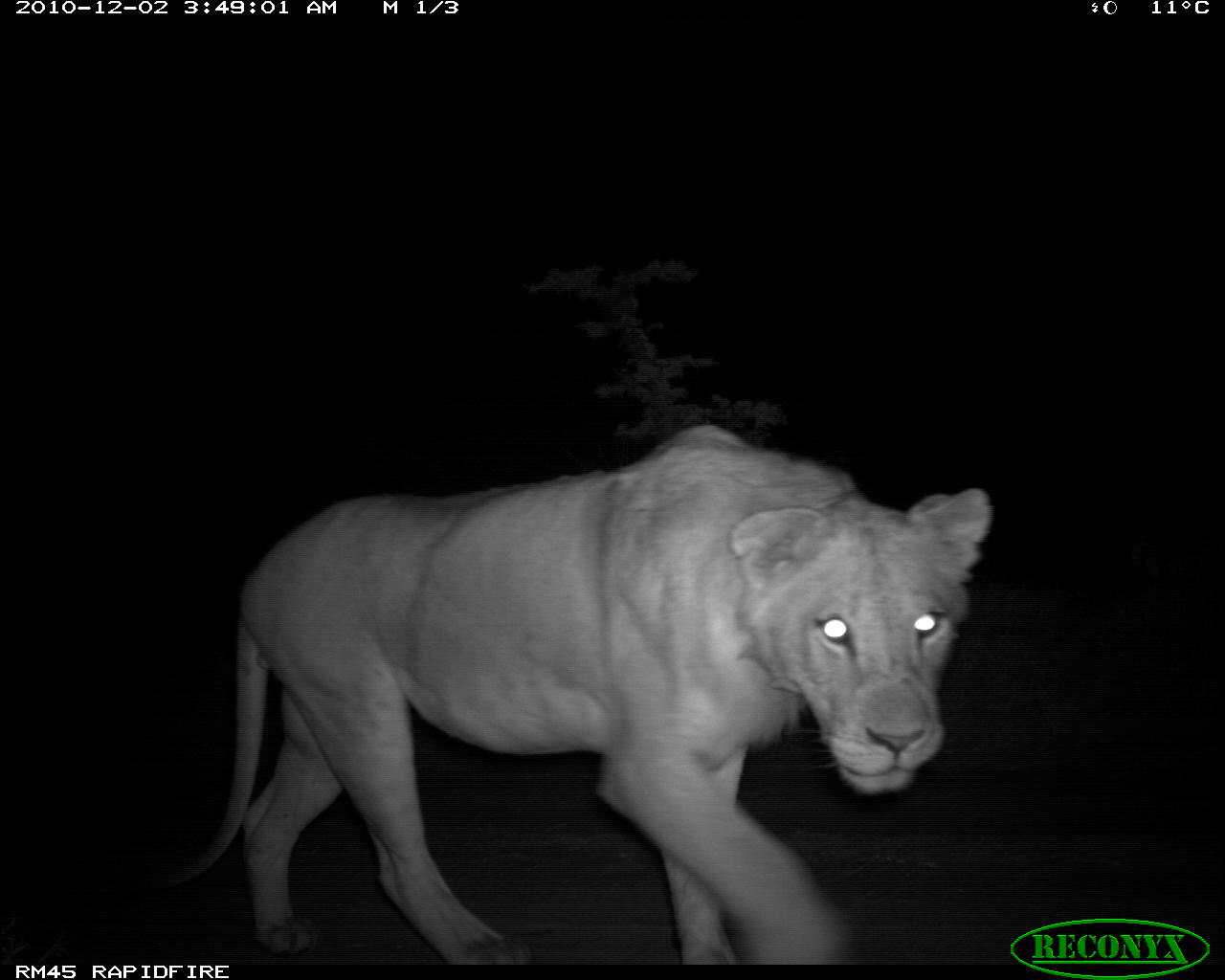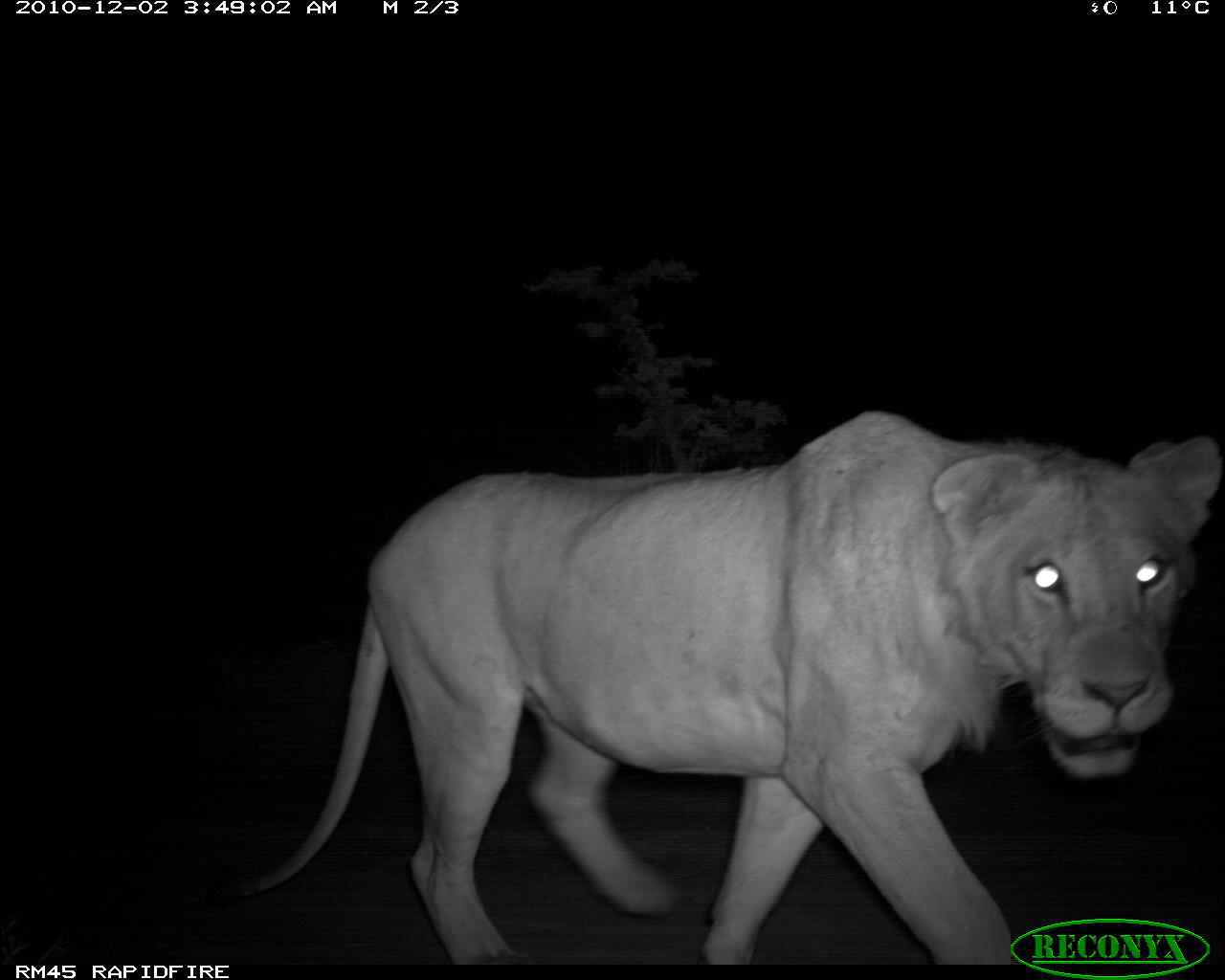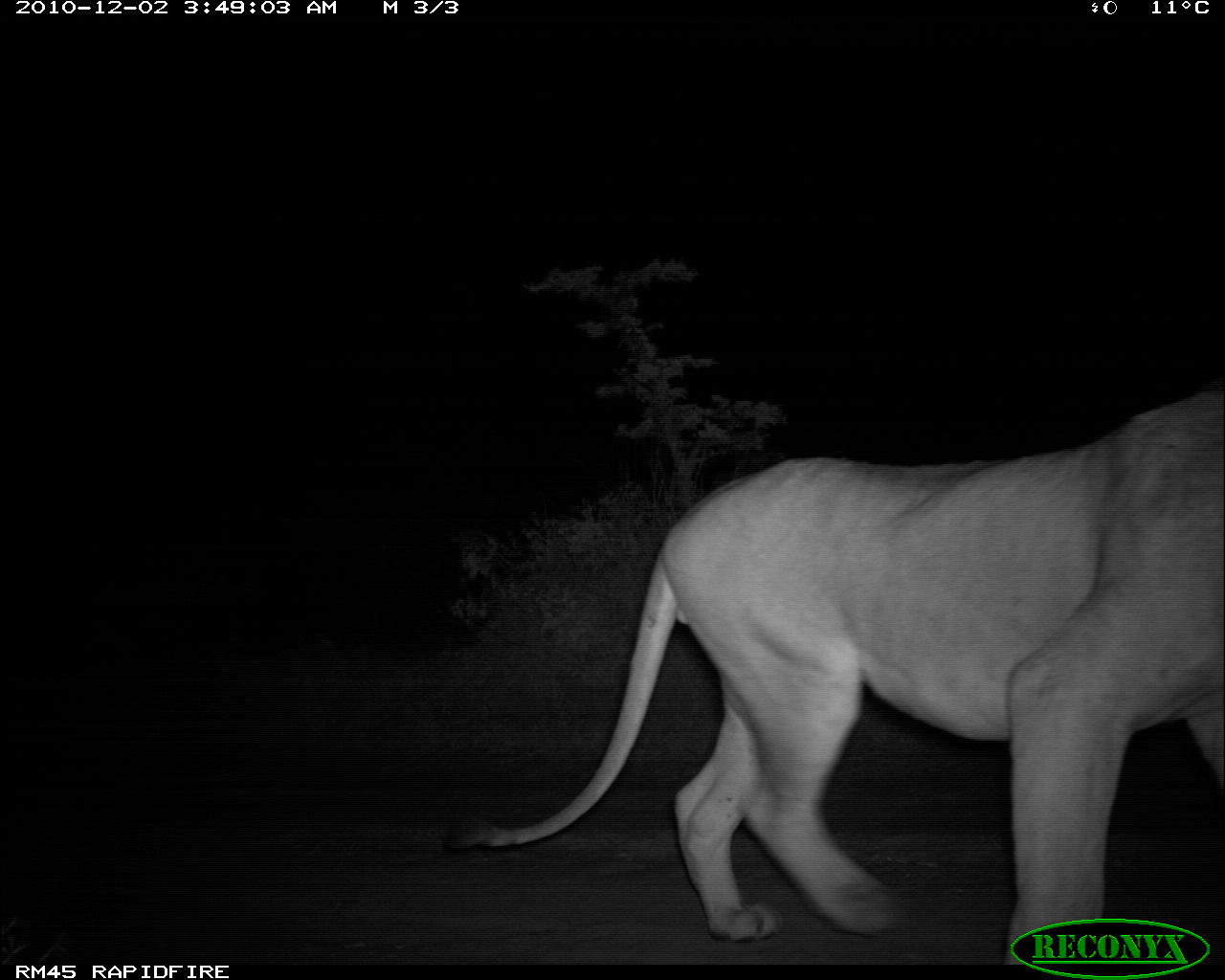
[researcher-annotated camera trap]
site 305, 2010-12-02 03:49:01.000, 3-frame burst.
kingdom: Animalia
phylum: Chordata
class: Mammalia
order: Carnivora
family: Felidae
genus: Panthera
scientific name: Panthera leo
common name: lion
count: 1